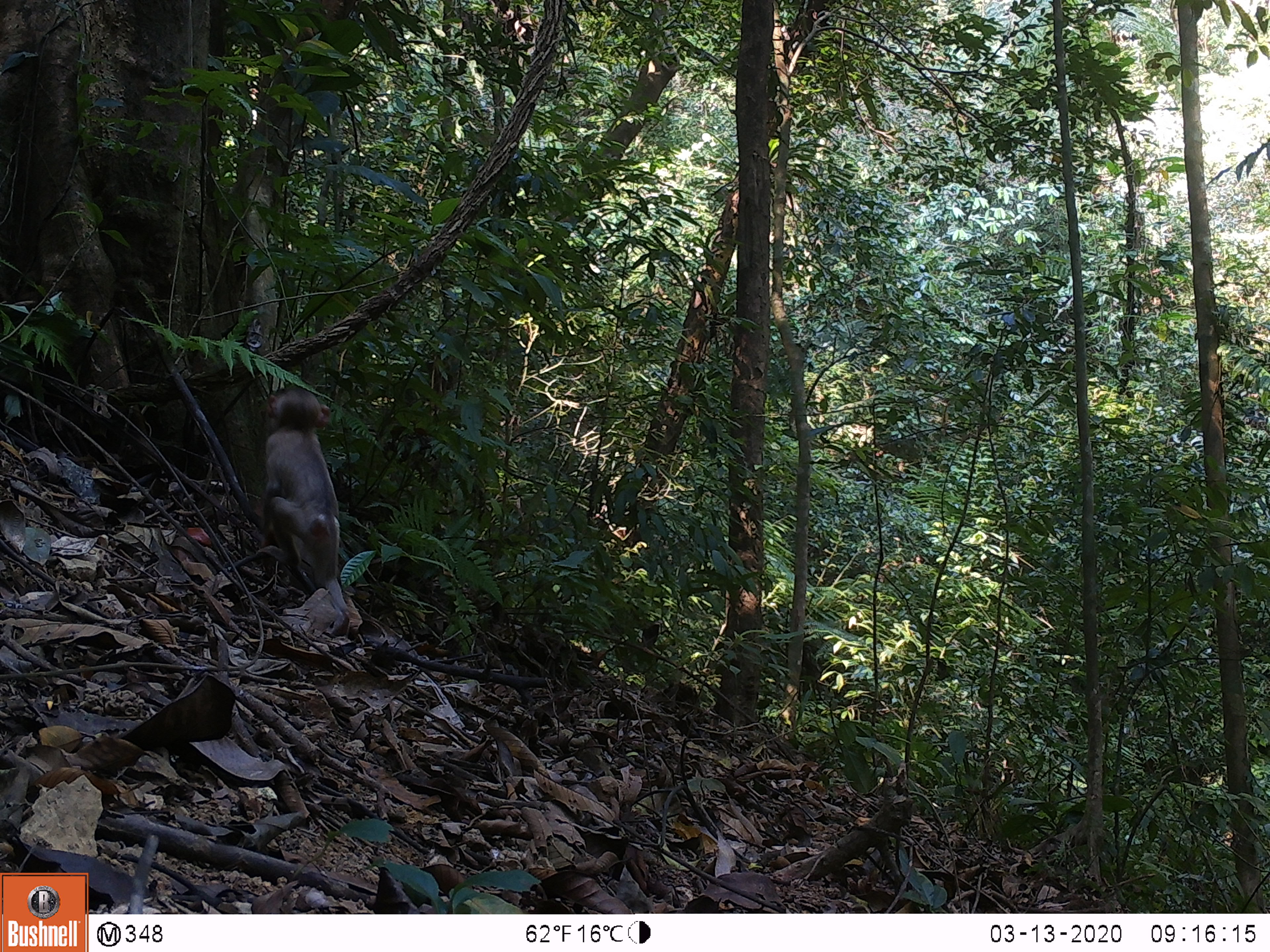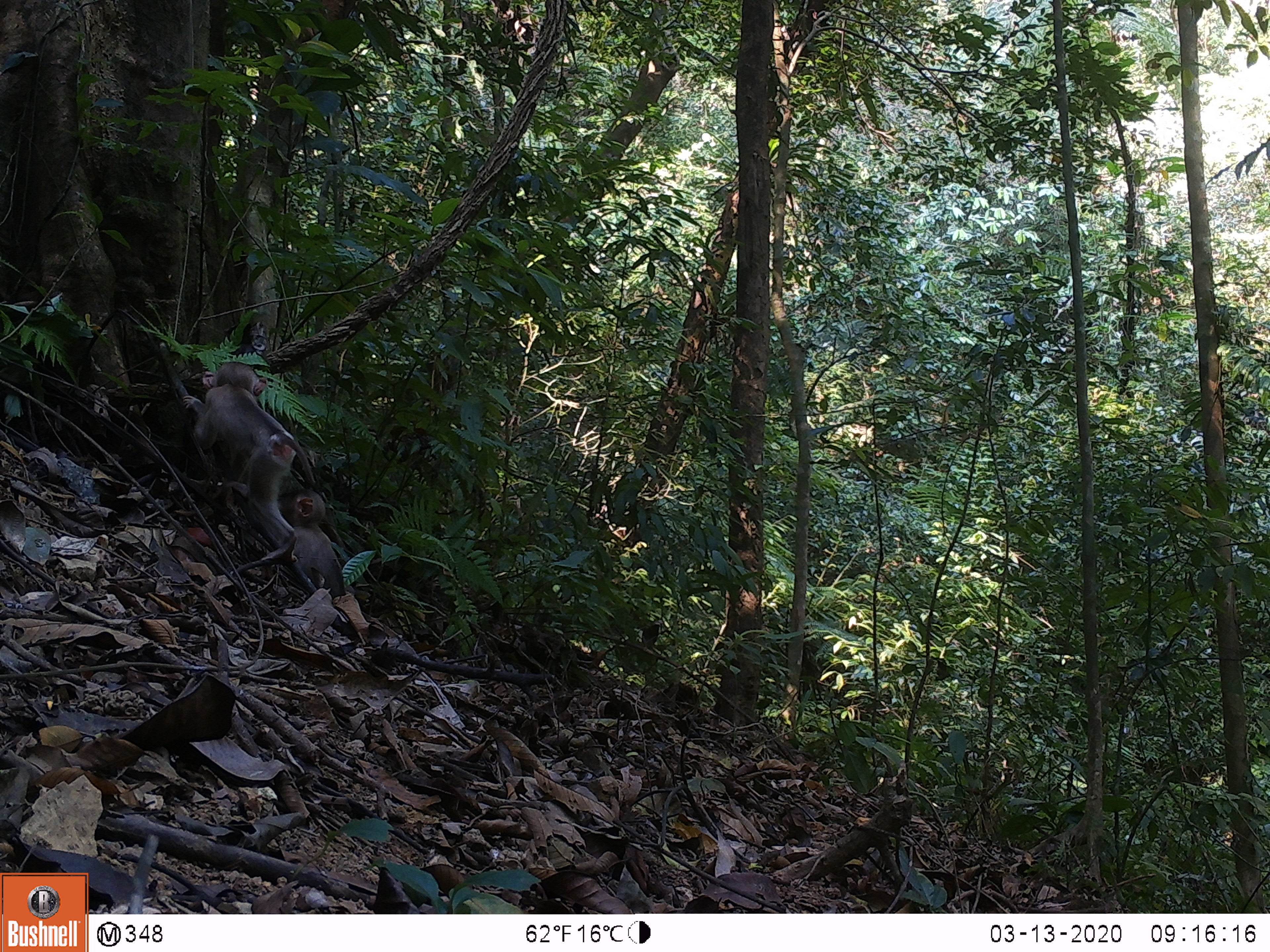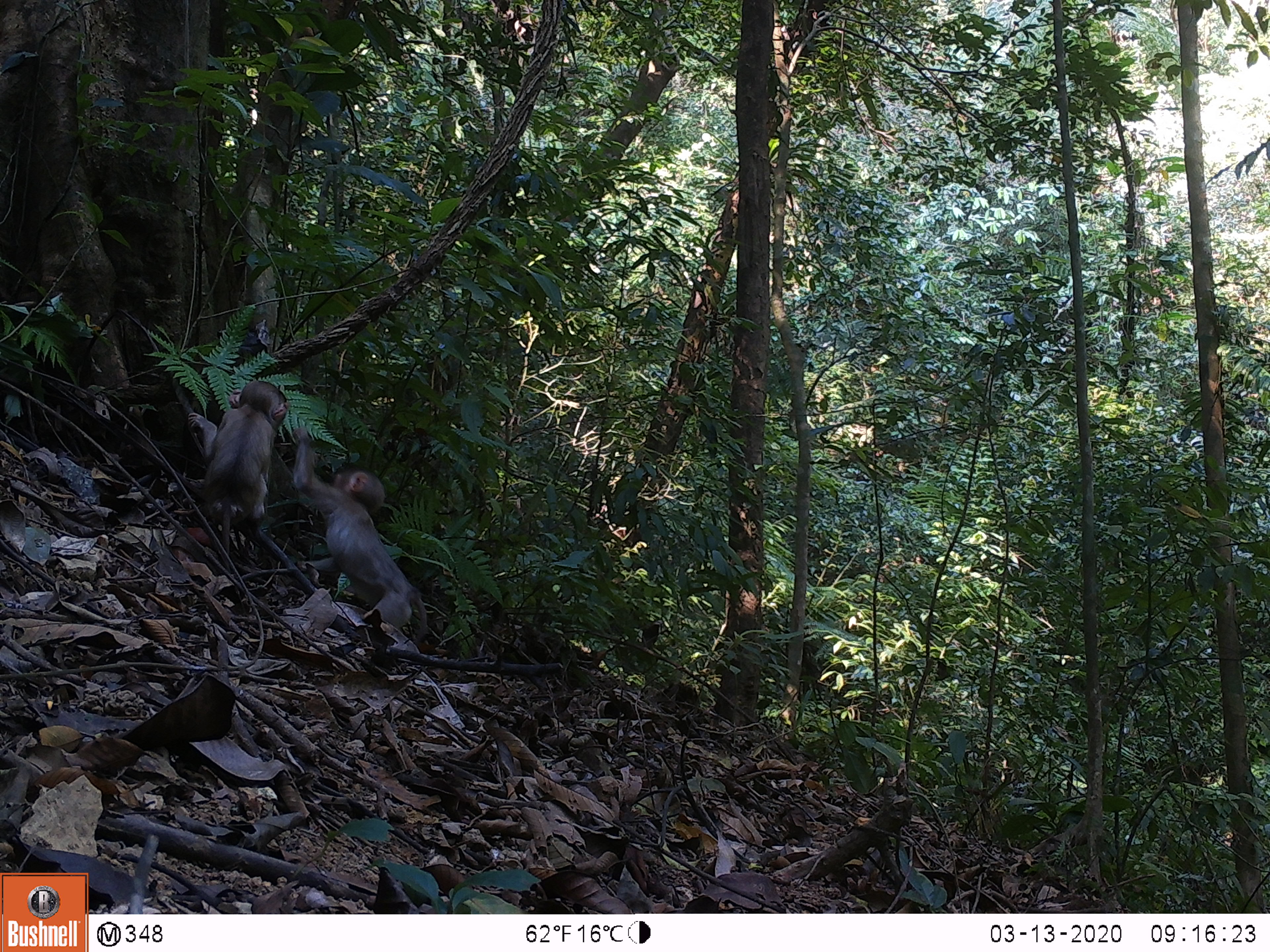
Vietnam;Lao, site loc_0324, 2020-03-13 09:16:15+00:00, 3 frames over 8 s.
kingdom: Animalia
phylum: Chordata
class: Mammalia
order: Primates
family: Cercopithecidae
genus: Macaca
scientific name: Macaca nemestrina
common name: pig-tailed macaque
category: pig tailed macaque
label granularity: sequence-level